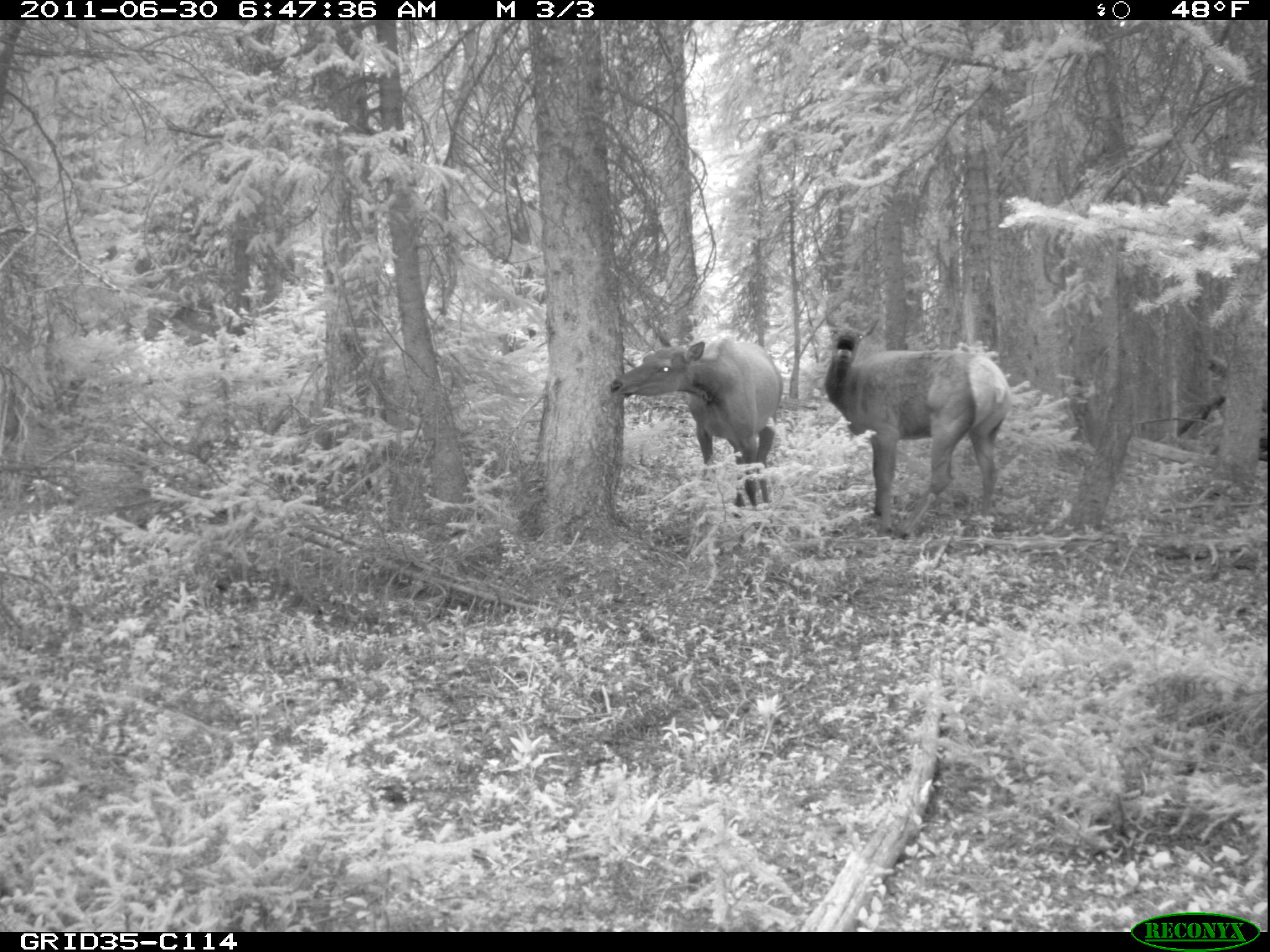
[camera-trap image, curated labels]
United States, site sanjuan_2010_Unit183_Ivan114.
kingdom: Animalia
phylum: Chordata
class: Mammalia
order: Artiodactyla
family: Cervidae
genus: Cervus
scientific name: Cervus elaphus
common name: red deer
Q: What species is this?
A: Cervus elaphus (red deer).